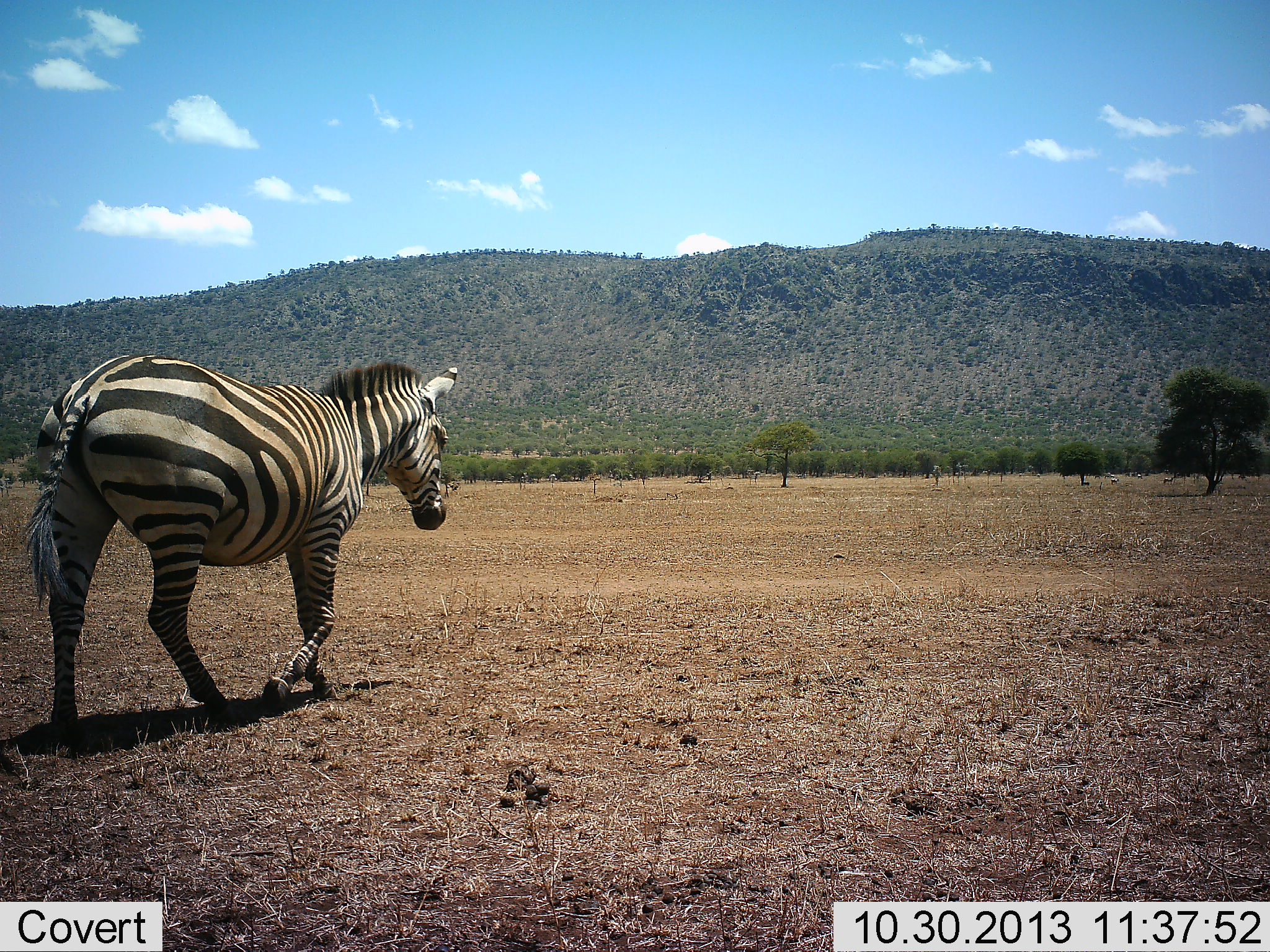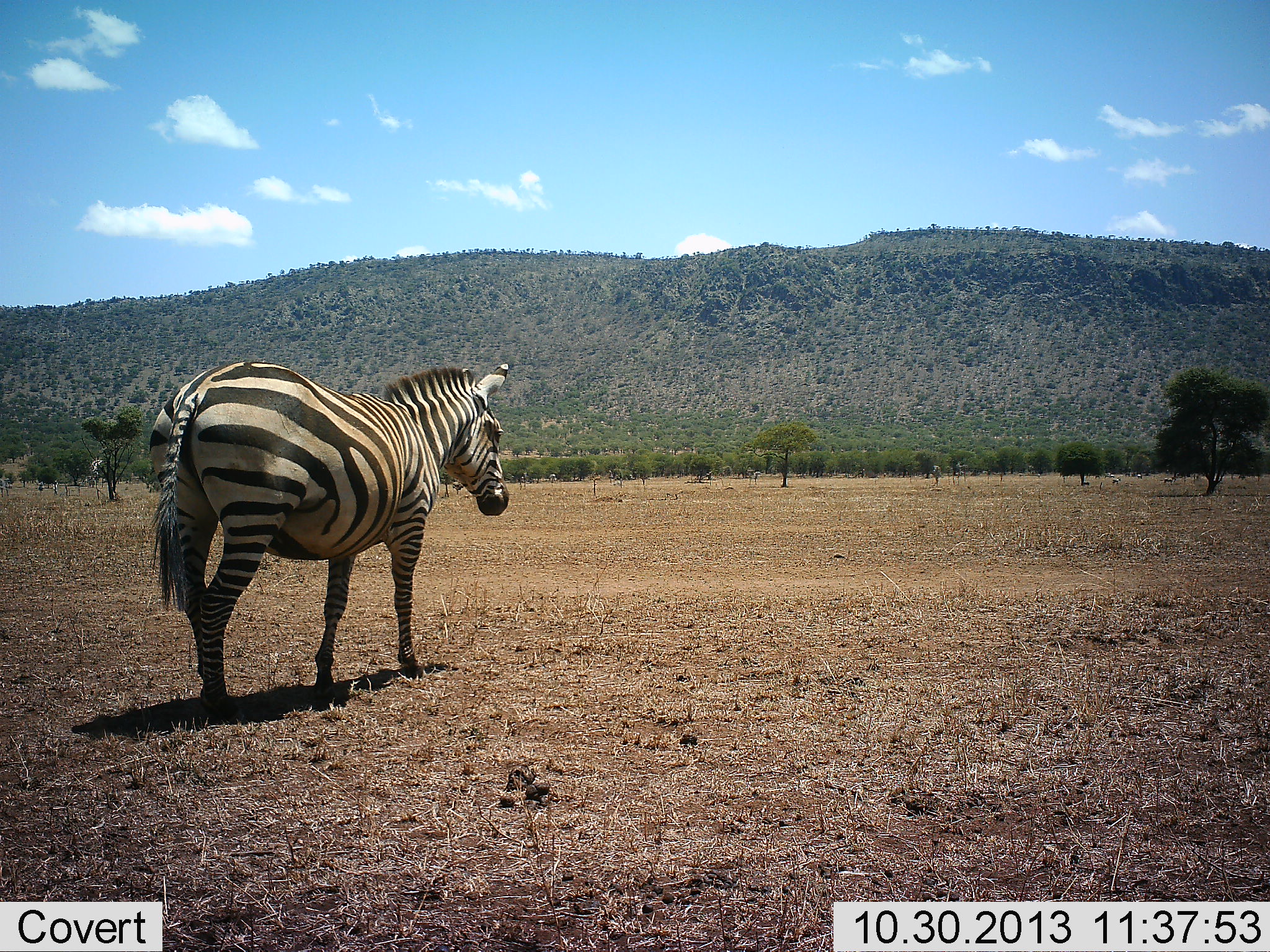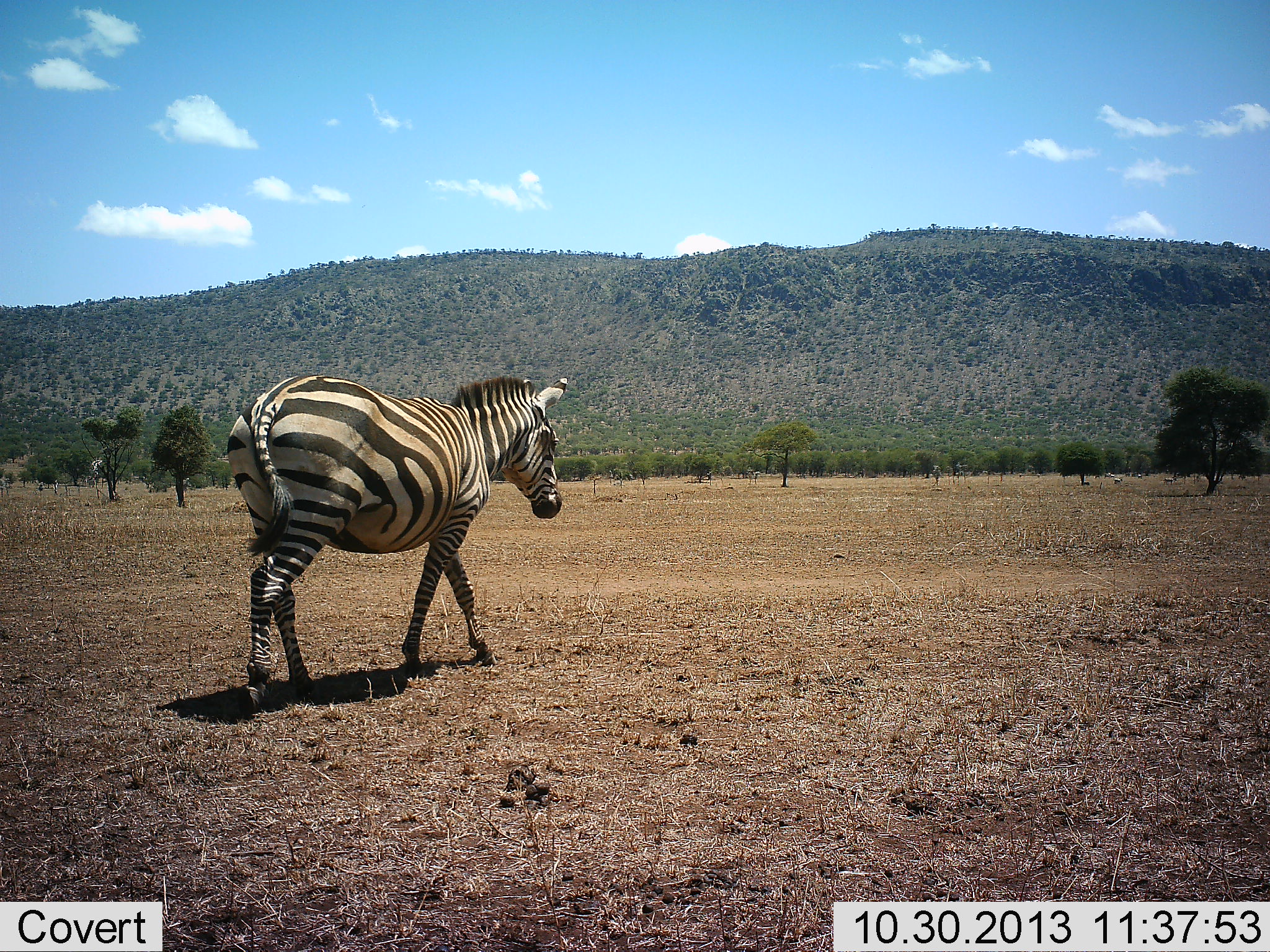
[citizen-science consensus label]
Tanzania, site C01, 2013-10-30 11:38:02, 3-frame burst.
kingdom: Animalia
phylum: Chordata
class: Mammalia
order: Perissodactyla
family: Equidae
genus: Equus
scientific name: Equus quagga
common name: plains zebra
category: zebra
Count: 1.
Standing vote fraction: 20%.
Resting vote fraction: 0%.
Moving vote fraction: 80%.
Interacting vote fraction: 0%.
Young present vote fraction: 0%.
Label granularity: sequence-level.